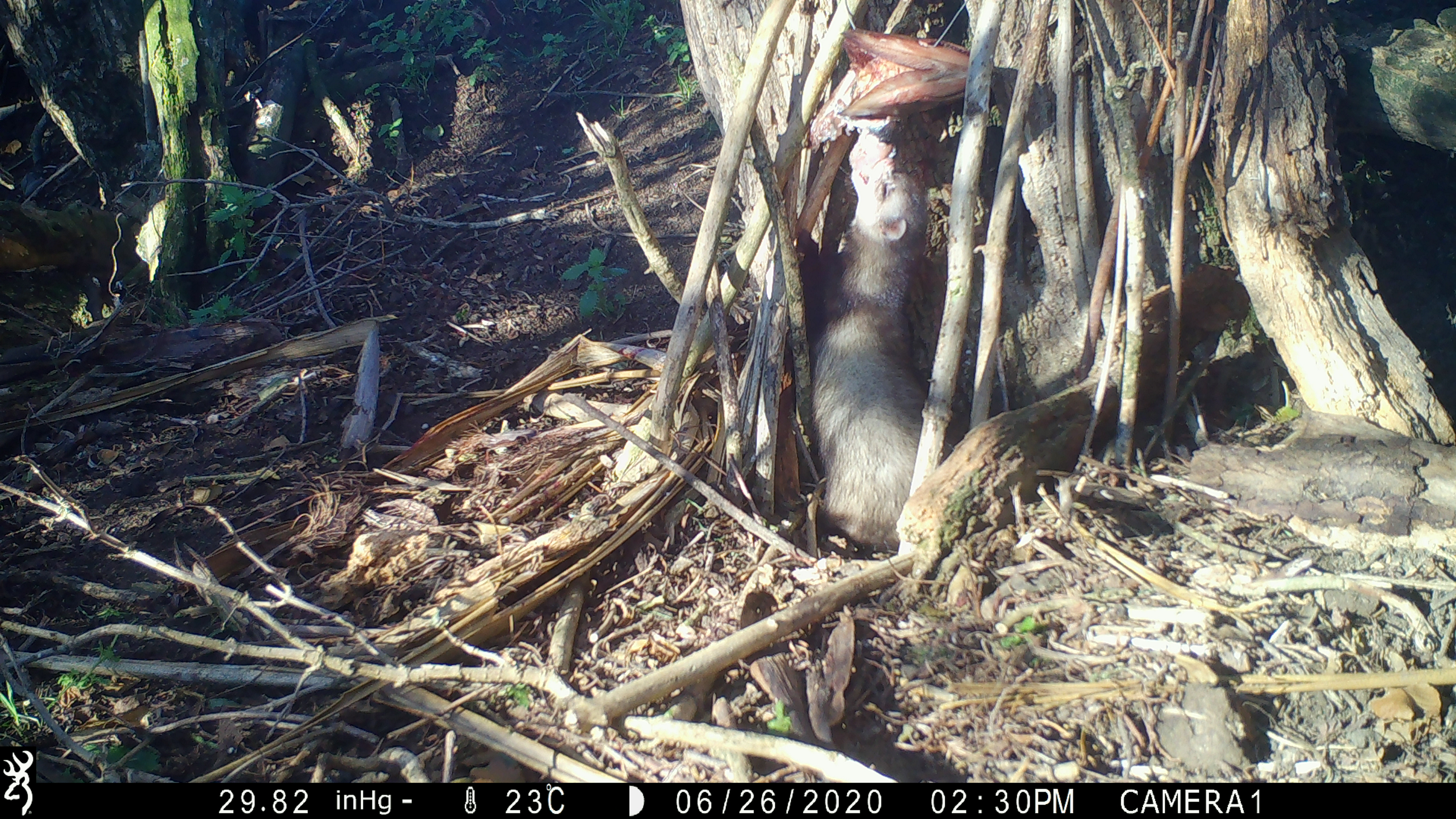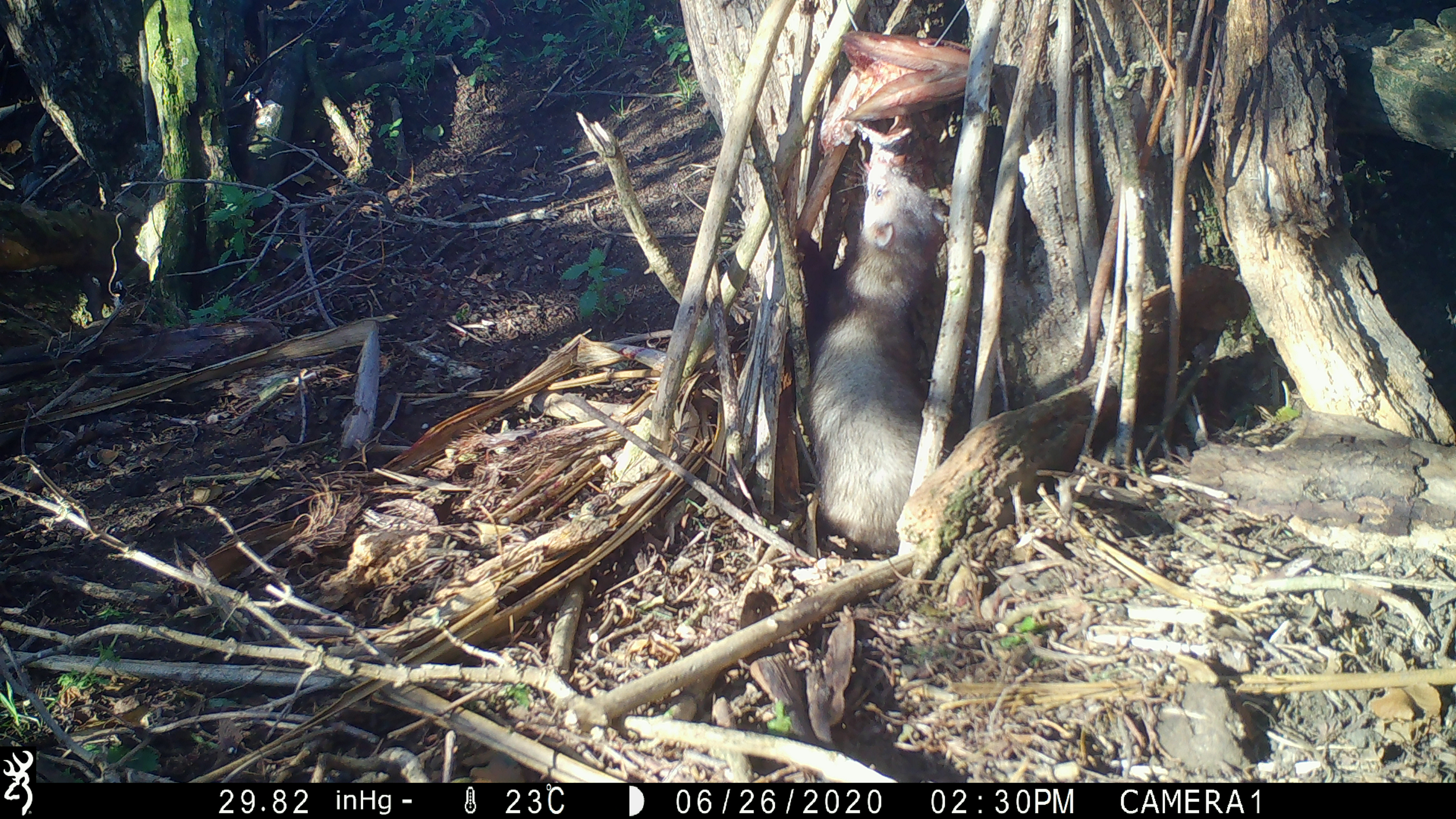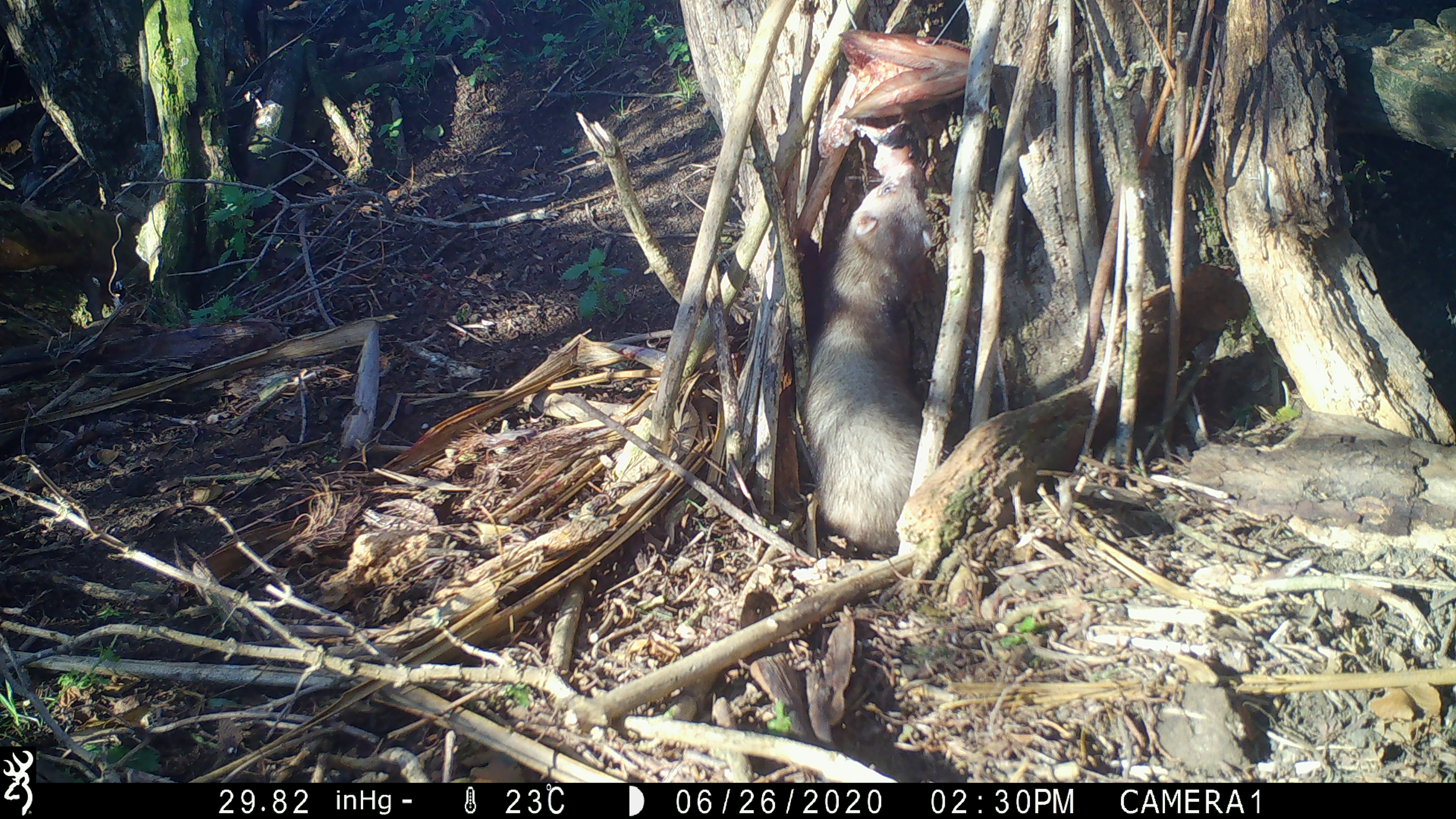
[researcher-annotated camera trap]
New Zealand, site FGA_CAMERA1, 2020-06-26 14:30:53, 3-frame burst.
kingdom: Animalia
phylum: Chordata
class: Mammalia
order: Carnivora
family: Mustelidae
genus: Mustela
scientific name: Mustela furo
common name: ferret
Ferret (Mustela furo).